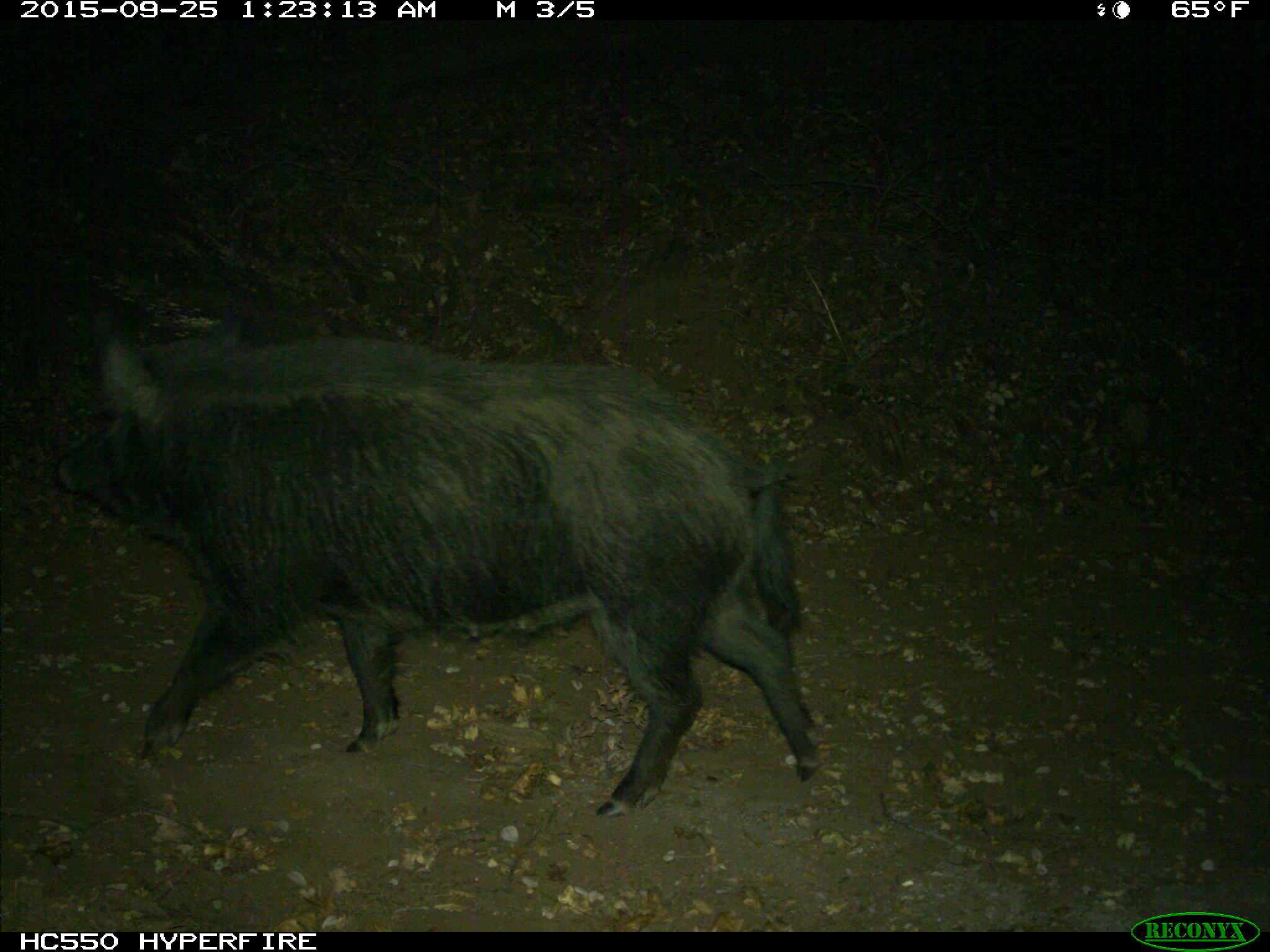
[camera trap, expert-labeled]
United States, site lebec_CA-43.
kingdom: Animalia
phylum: Chordata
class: Mammalia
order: Artiodactyla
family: Suidae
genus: Sus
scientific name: Sus scrofa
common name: wild boar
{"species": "Sus scrofa (wild boar)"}